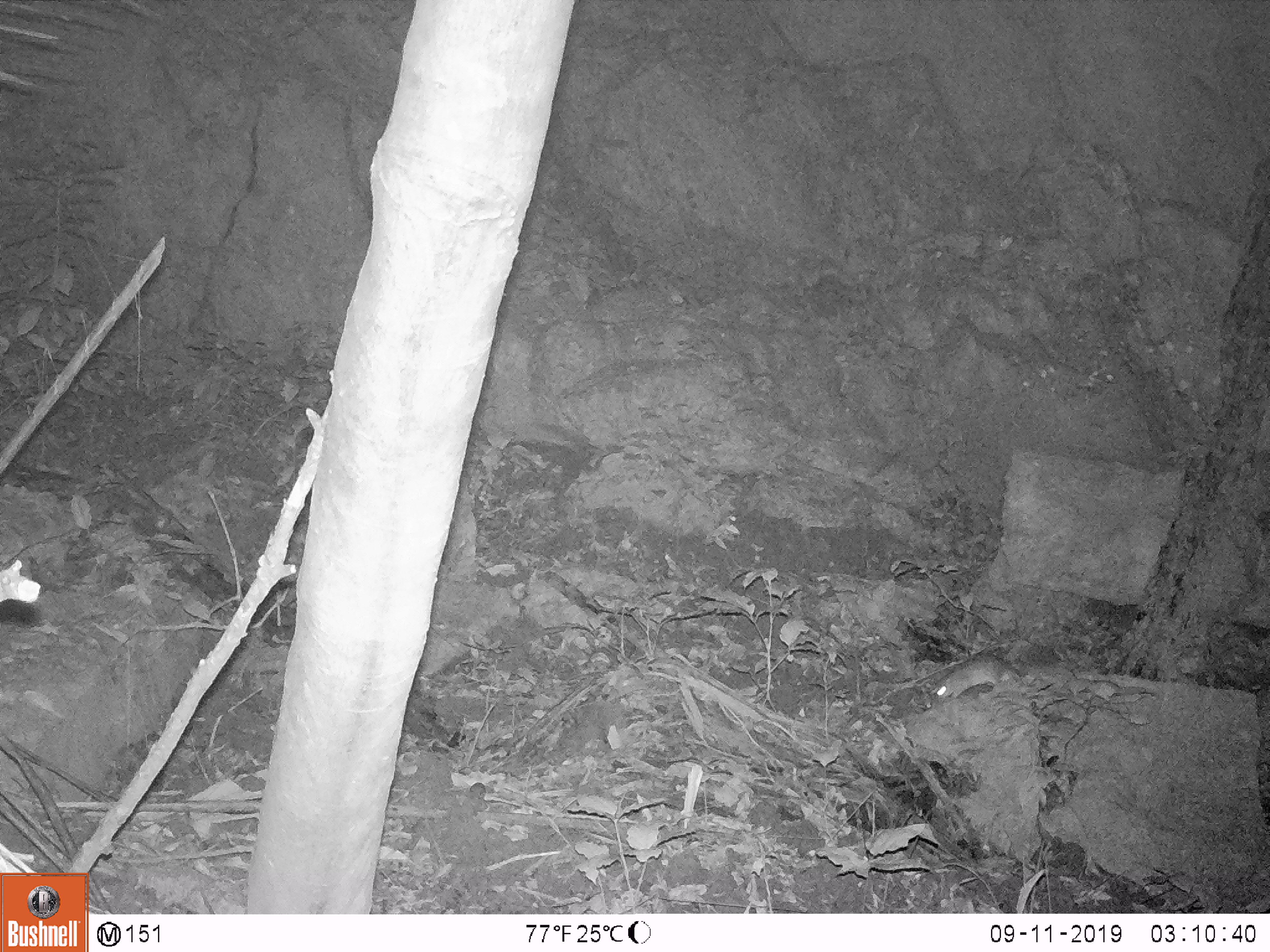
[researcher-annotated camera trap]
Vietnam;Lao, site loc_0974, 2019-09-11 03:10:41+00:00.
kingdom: Animalia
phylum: Chordata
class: Mammalia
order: Rodentia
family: Muridae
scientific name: Muridae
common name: old-world mice and rats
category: unidentified murid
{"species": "unidentified murid (old-world mice and rats) (Muridae)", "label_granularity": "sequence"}